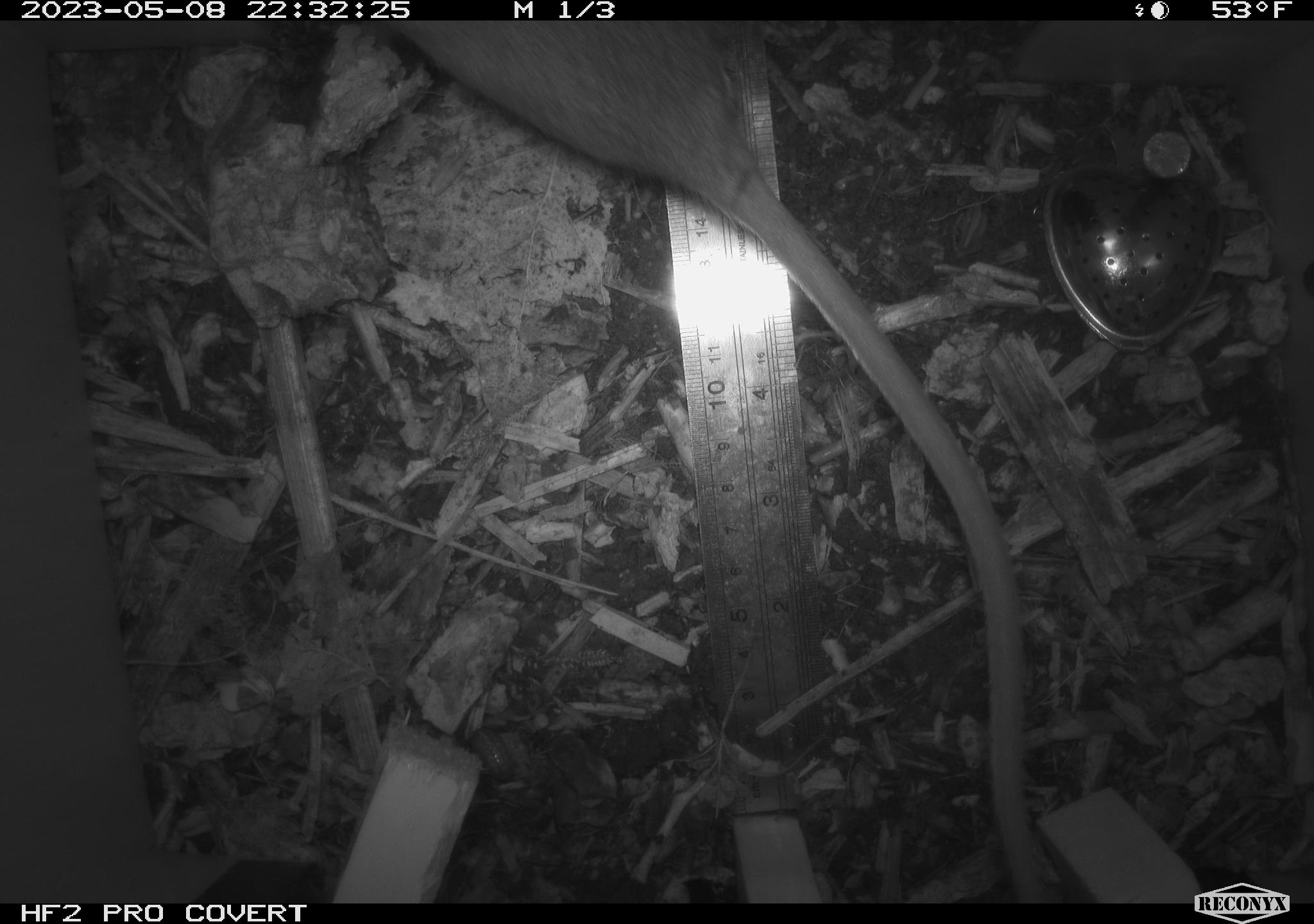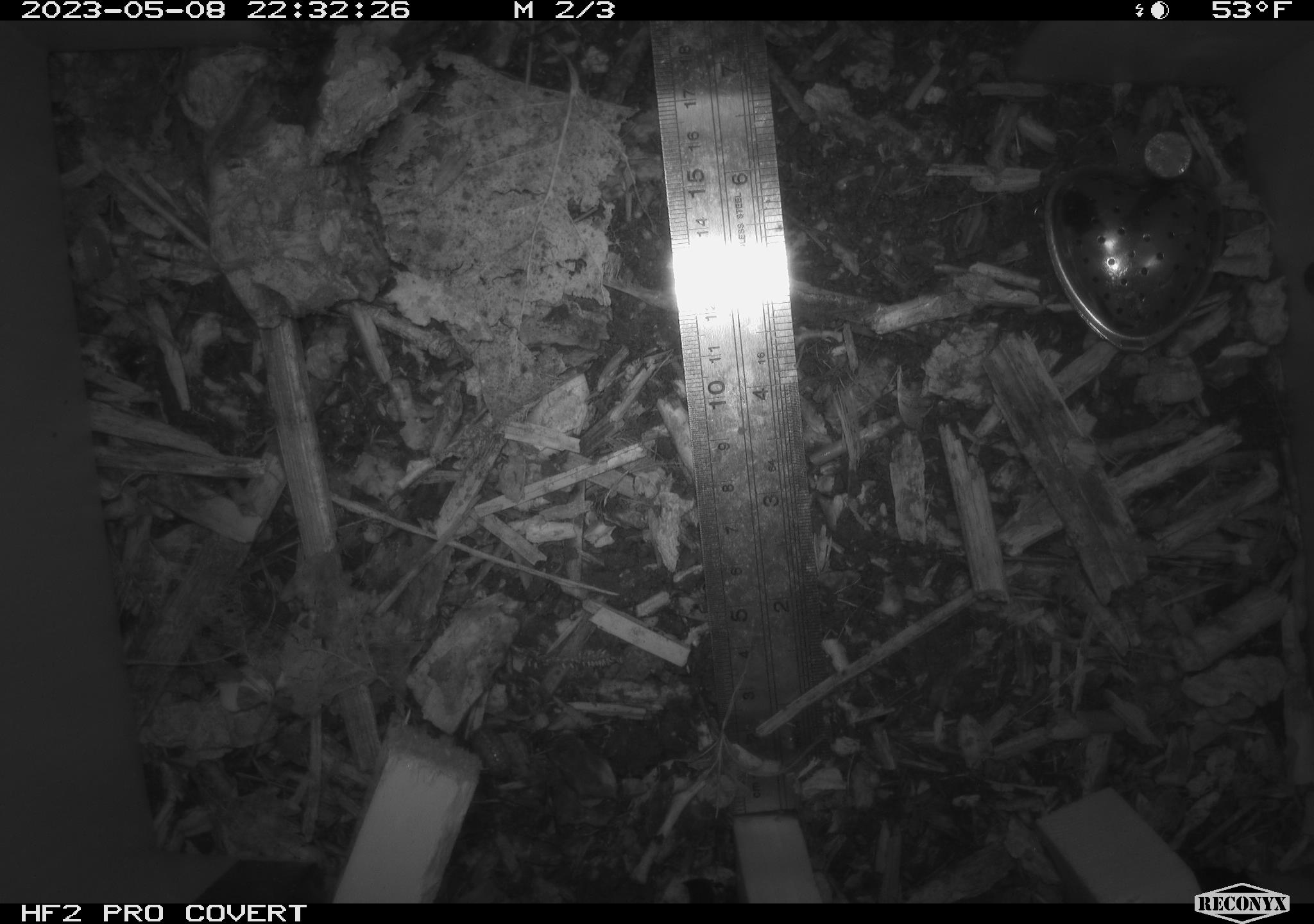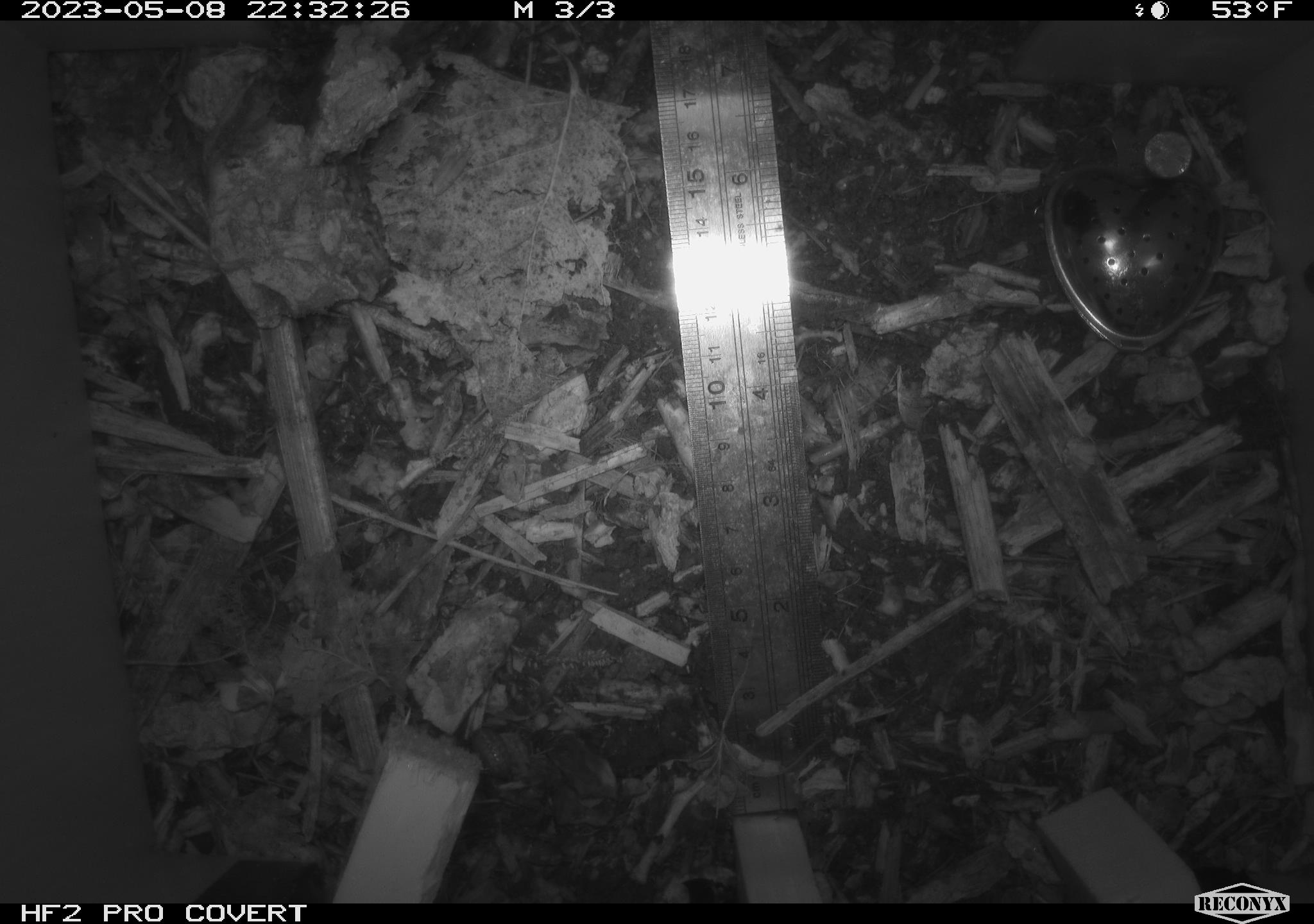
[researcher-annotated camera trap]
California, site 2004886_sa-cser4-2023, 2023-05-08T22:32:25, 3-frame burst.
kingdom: Animalia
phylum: Chordata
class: Mammalia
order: Rodentia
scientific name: Rodentia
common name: mouse species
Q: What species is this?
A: Mouse species (Rodentia).